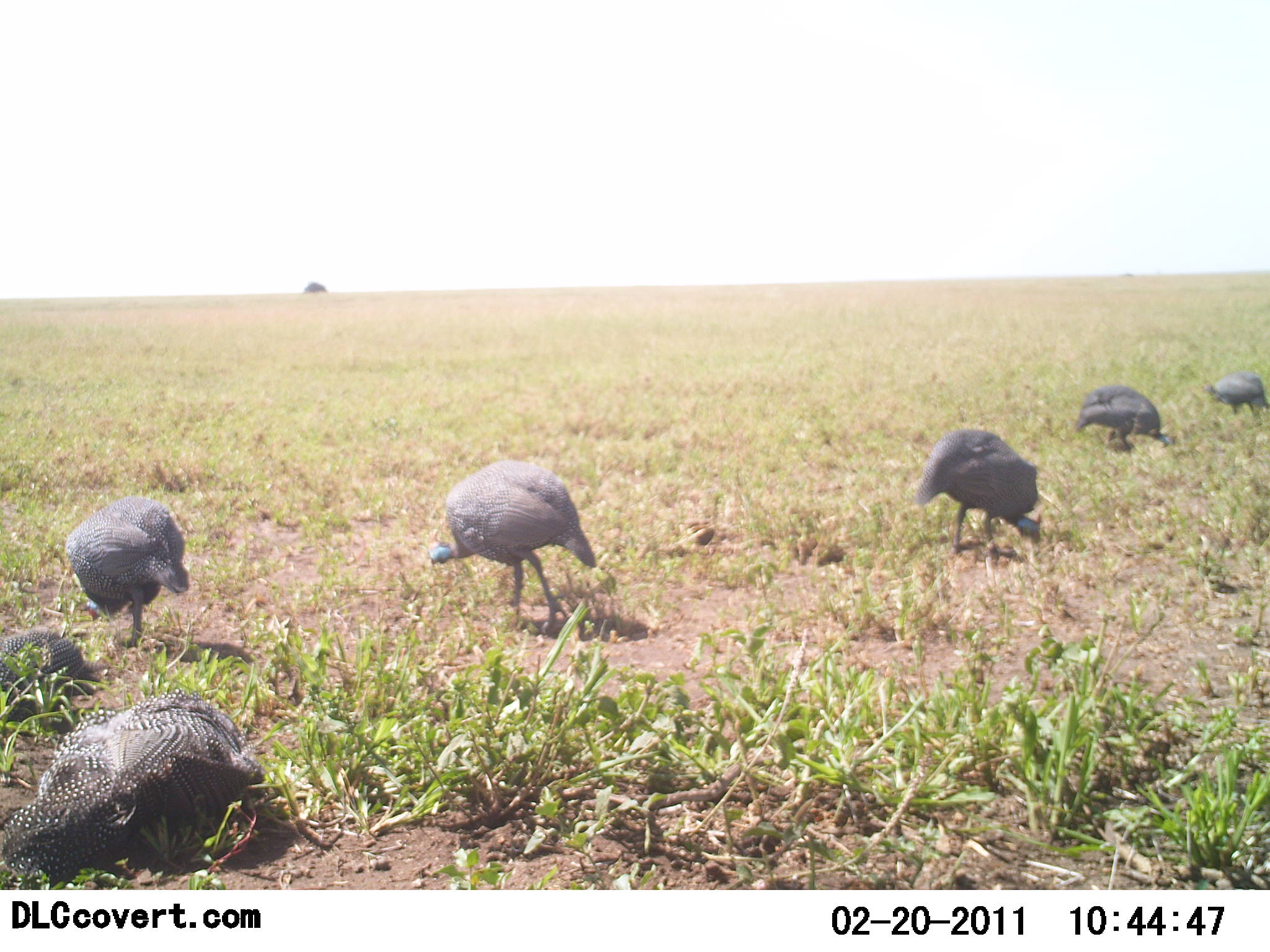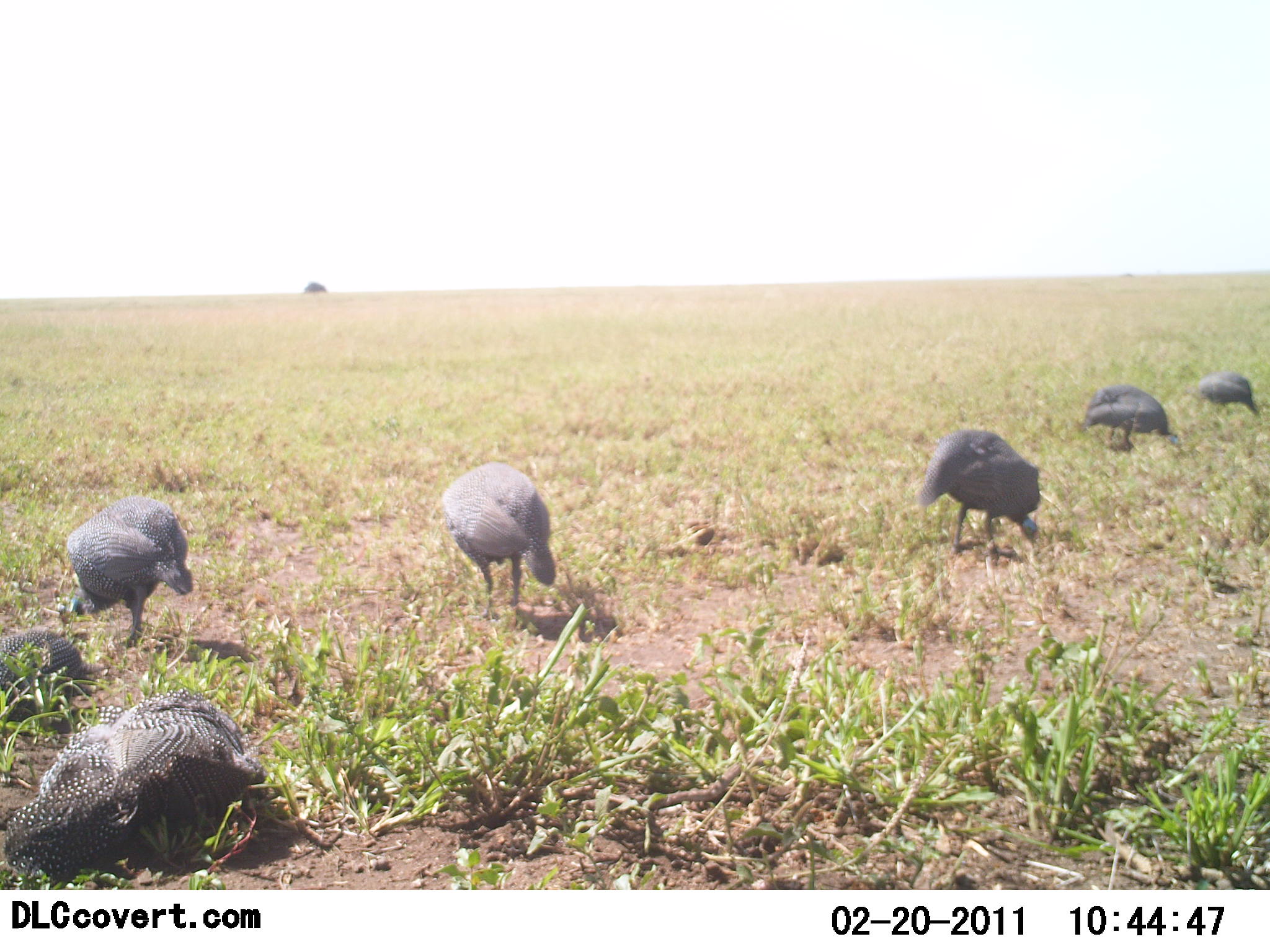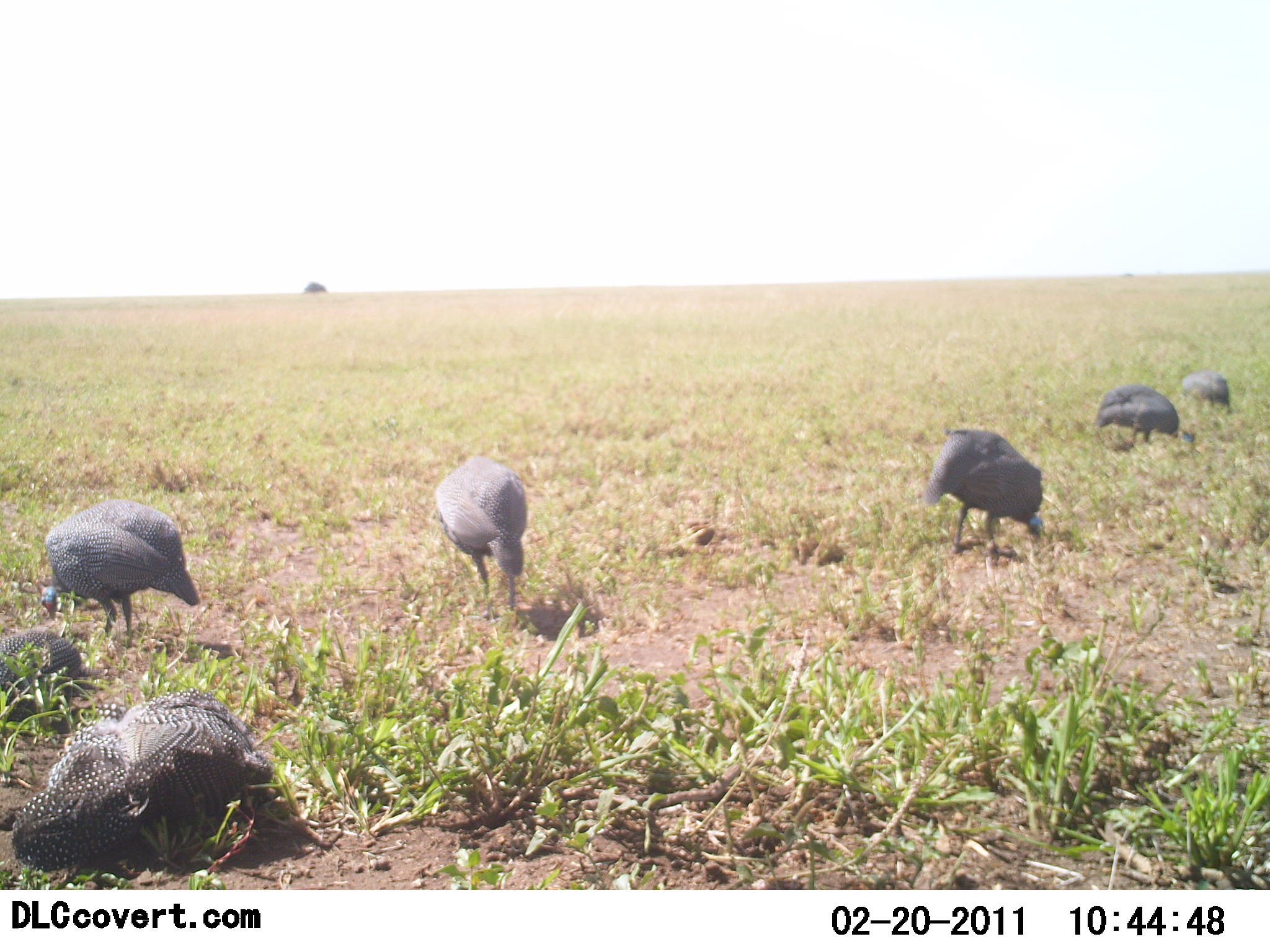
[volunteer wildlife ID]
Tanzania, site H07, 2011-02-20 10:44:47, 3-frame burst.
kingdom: Animalia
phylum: Chordata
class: Aves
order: Galliformes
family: Numididae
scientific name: Numididae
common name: guinea fowl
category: guineafowl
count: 7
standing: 33%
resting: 27%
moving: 7%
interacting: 0%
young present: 0%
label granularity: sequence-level